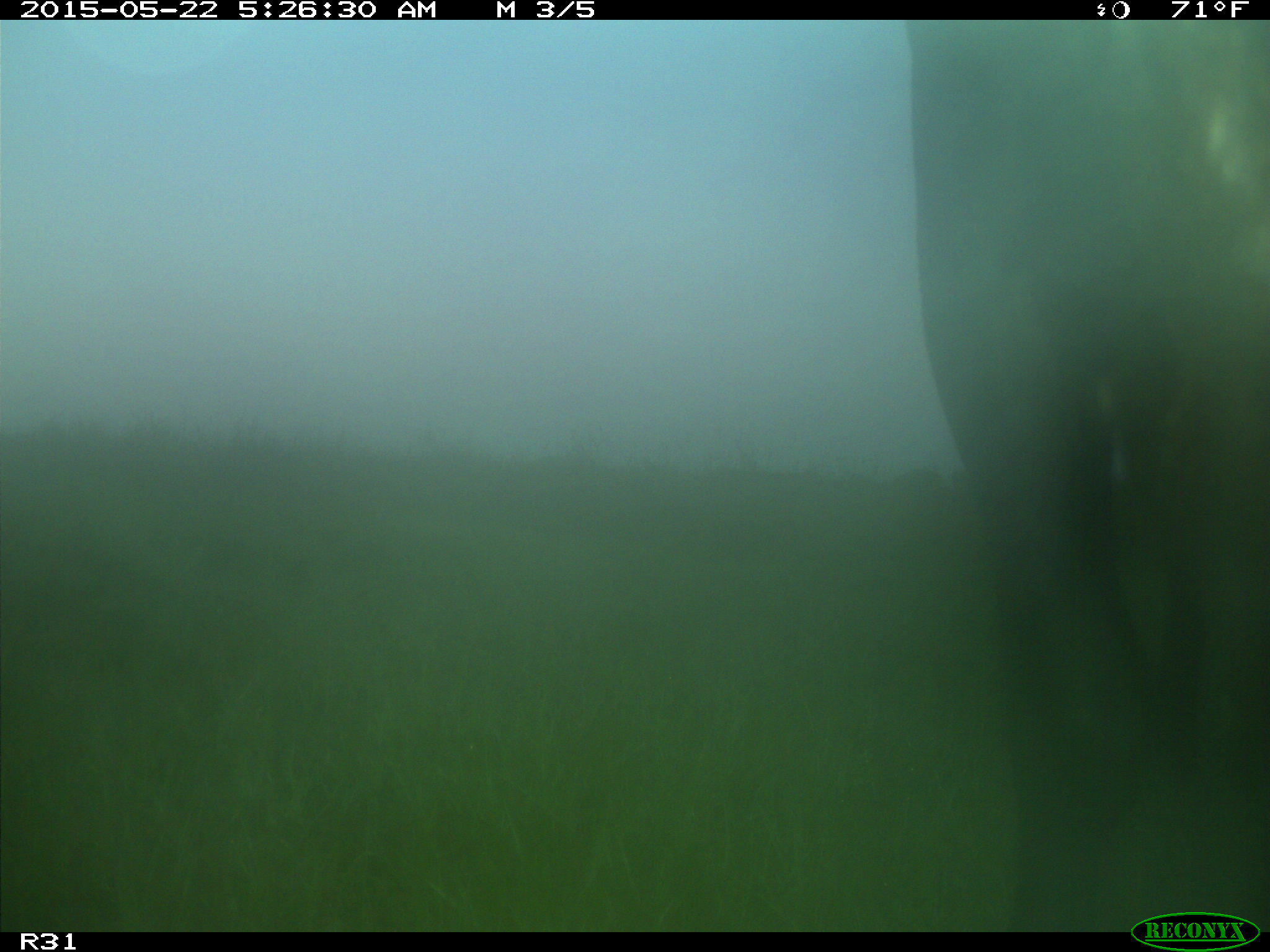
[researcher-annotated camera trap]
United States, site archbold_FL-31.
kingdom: Animalia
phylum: Chordata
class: Mammalia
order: Artiodactyla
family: Bovidae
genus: Bos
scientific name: Bos taurus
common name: domestic cow